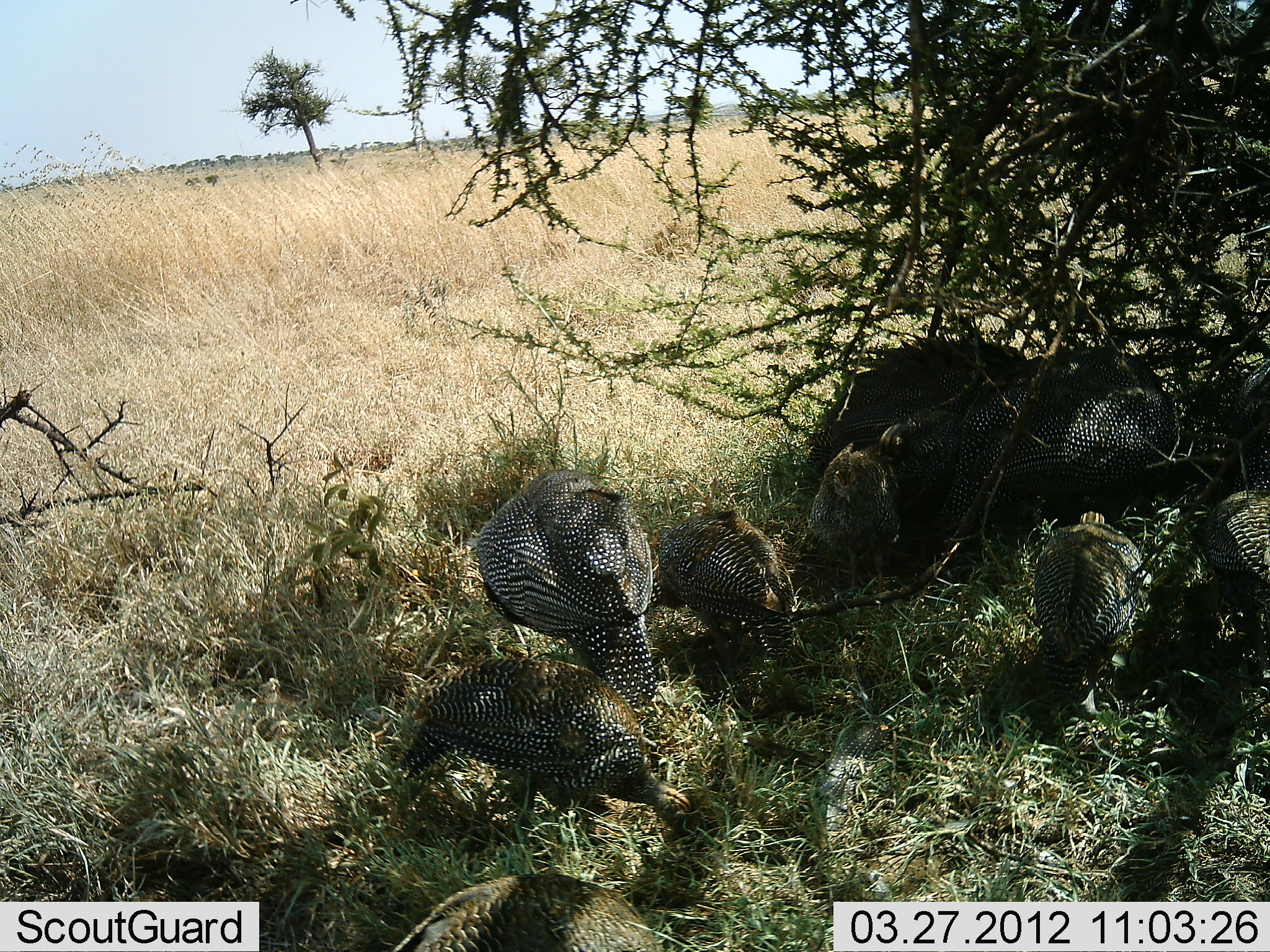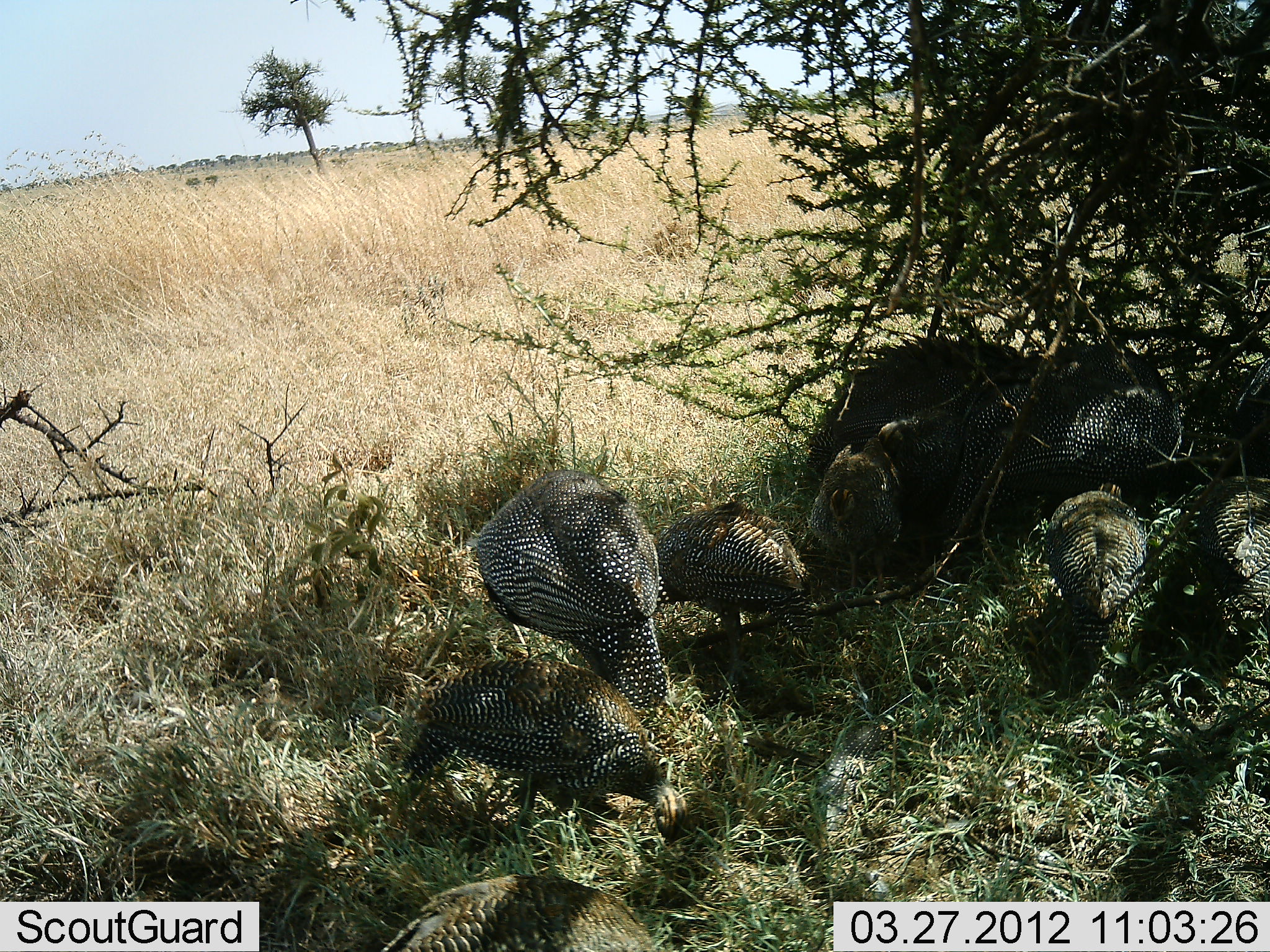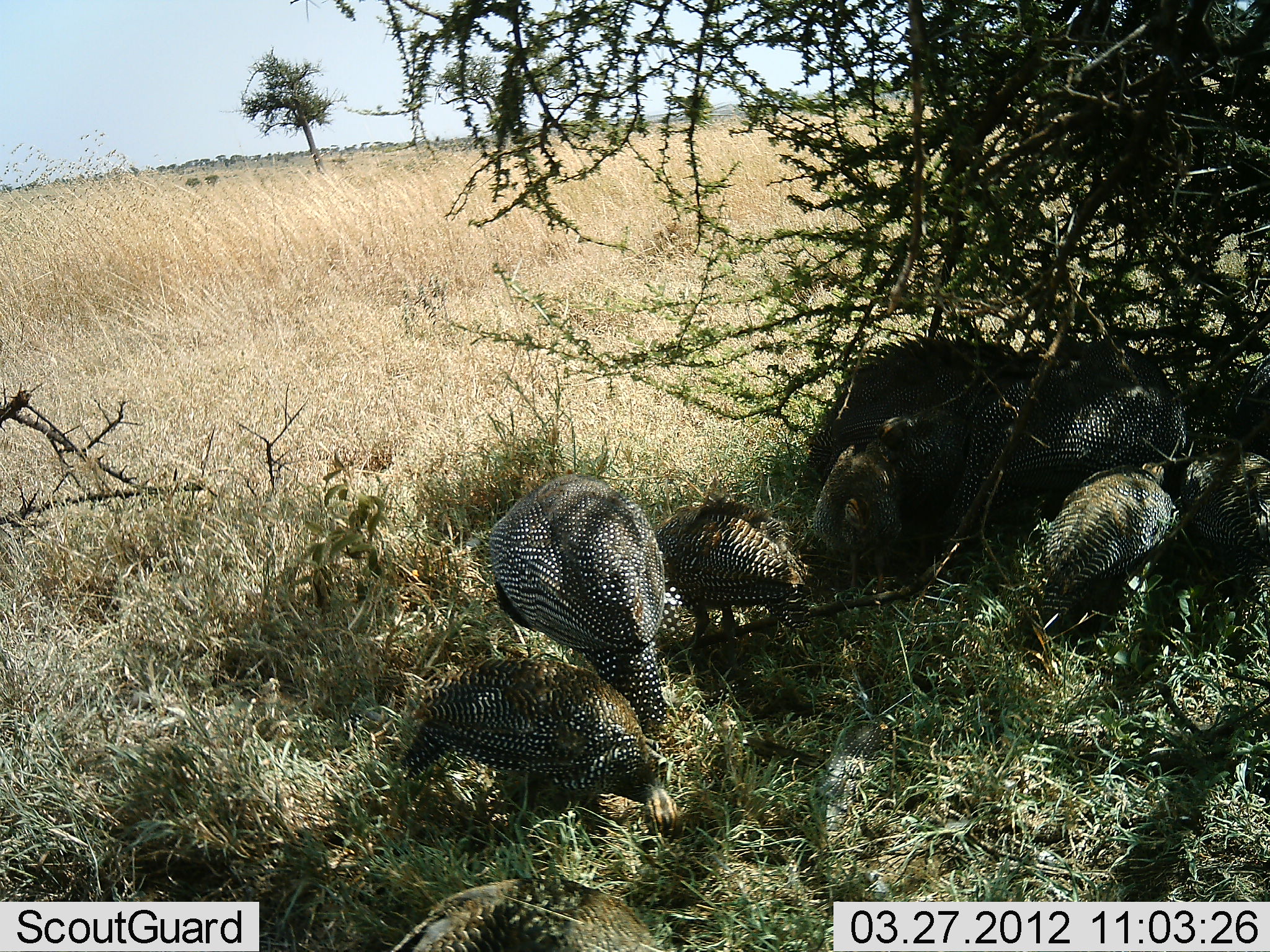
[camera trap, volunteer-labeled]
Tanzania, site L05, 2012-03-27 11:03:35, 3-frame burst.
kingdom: Animalia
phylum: Chordata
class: Aves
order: Galliformes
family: Numididae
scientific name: Numididae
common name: guinea fowl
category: guineafowl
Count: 9.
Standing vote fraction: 36%.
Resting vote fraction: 21%.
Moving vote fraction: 7%.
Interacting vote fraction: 0%.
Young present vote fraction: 14%.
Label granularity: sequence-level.